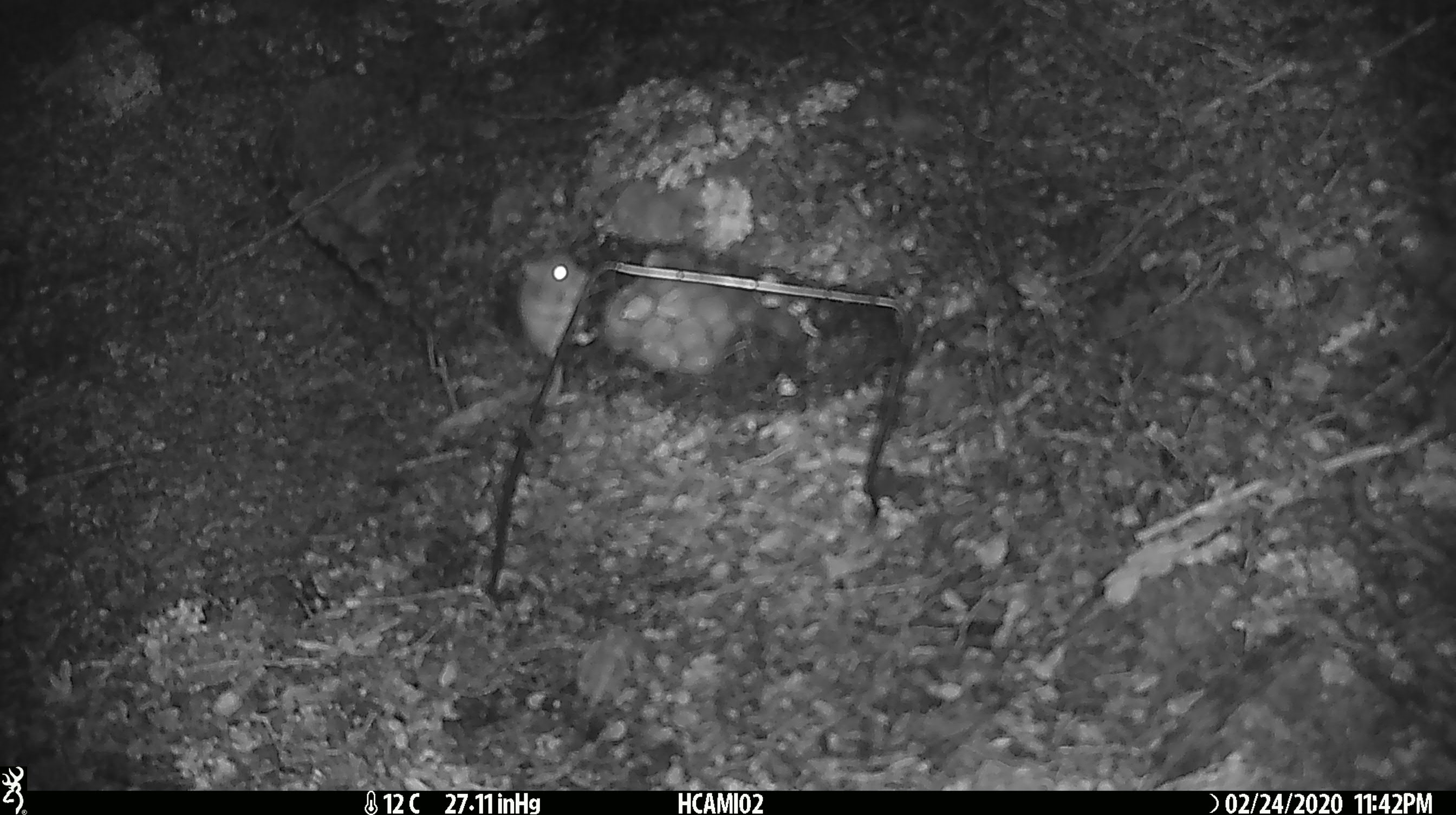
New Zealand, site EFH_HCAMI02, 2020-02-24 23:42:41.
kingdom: Animalia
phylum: Chordata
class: Mammalia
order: Rodentia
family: Muridae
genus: Mus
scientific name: Mus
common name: mouse